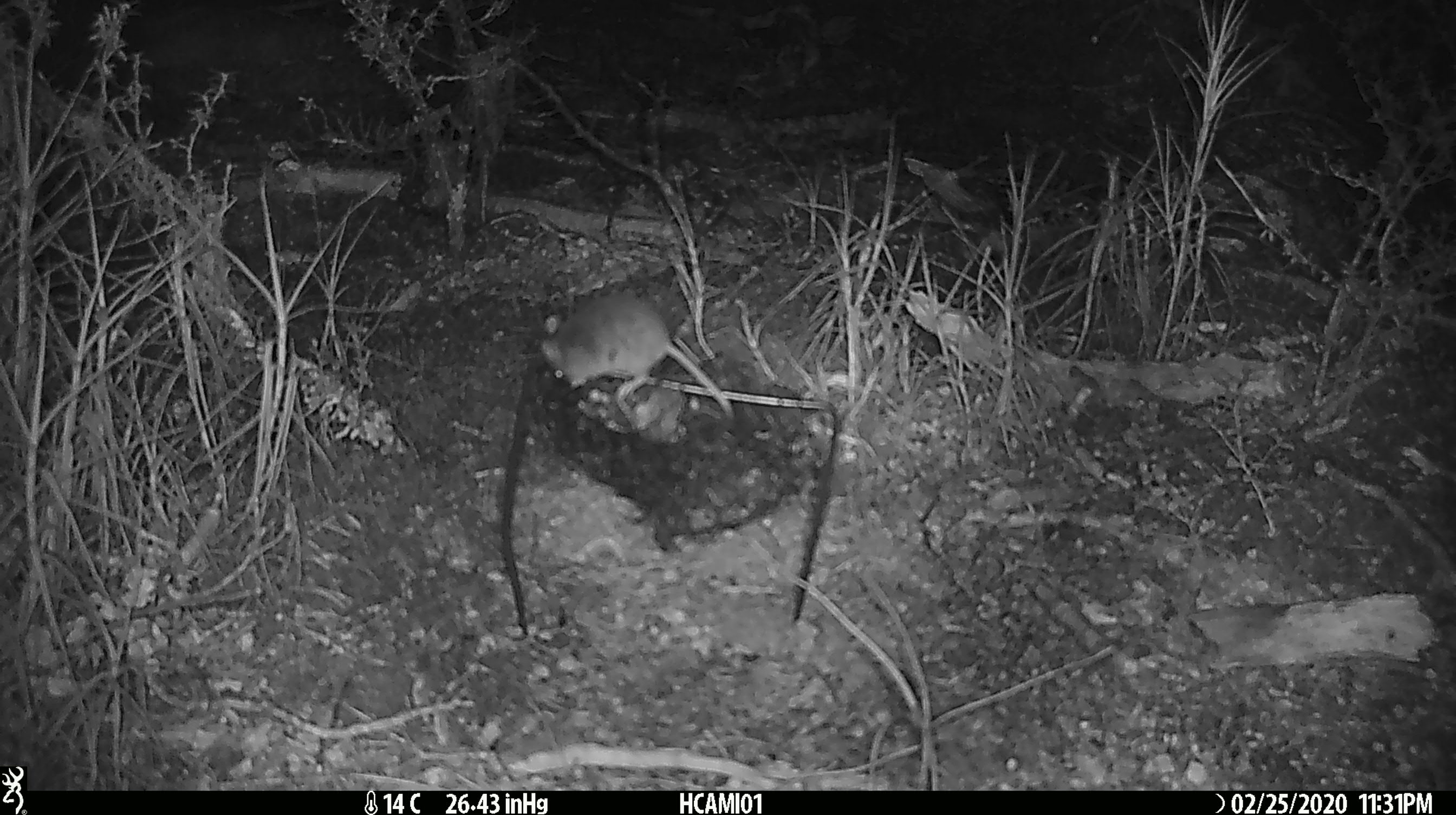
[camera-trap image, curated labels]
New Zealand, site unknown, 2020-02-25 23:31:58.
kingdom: Animalia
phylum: Chordata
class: Mammalia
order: Rodentia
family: Muridae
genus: Mus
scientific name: Mus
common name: mouse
Mouse (Mus).